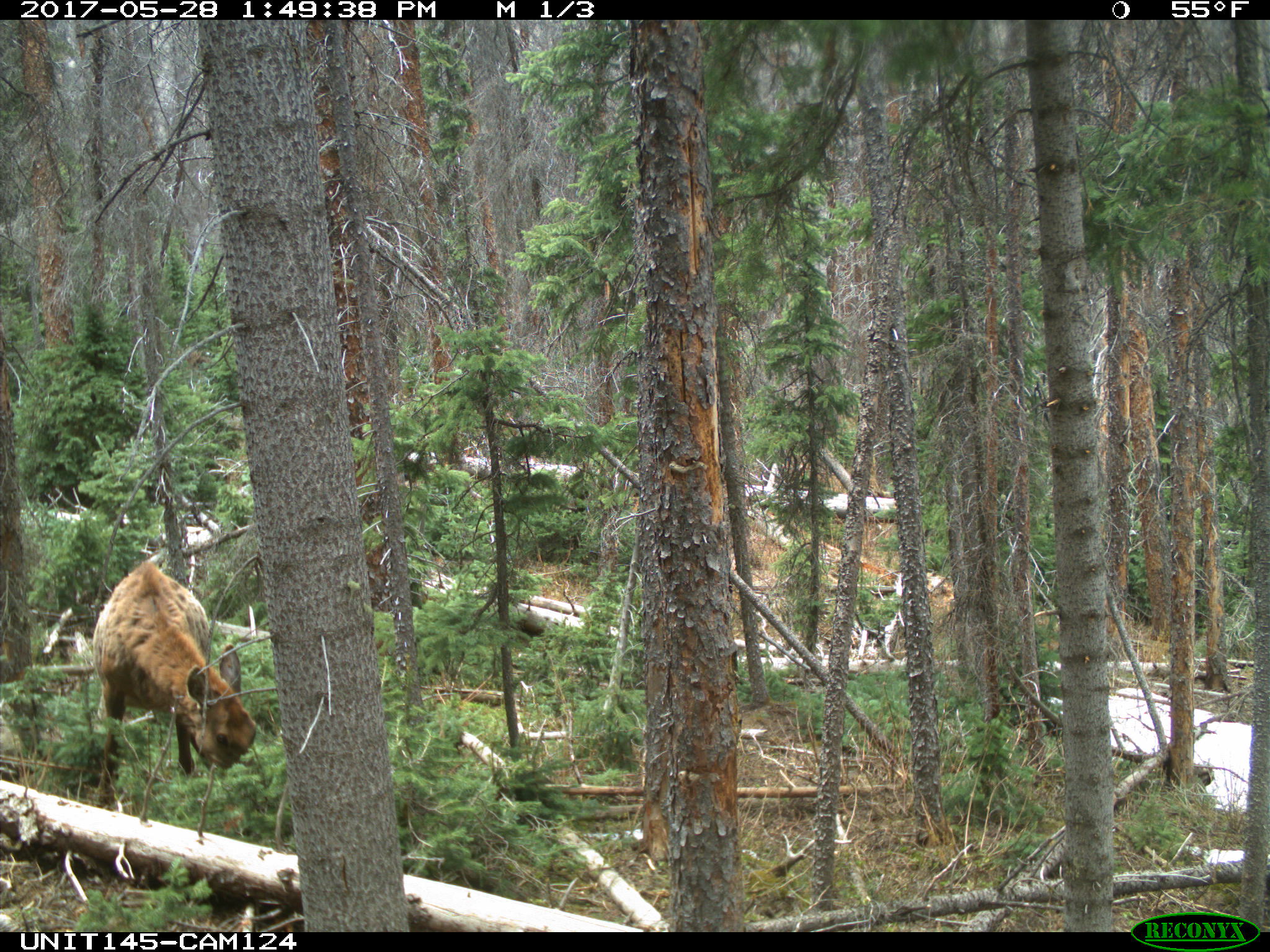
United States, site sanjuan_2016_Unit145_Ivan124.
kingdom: Animalia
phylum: Chordata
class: Mammalia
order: Artiodactyla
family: Cervidae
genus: Cervus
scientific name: Cervus elaphus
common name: red deer